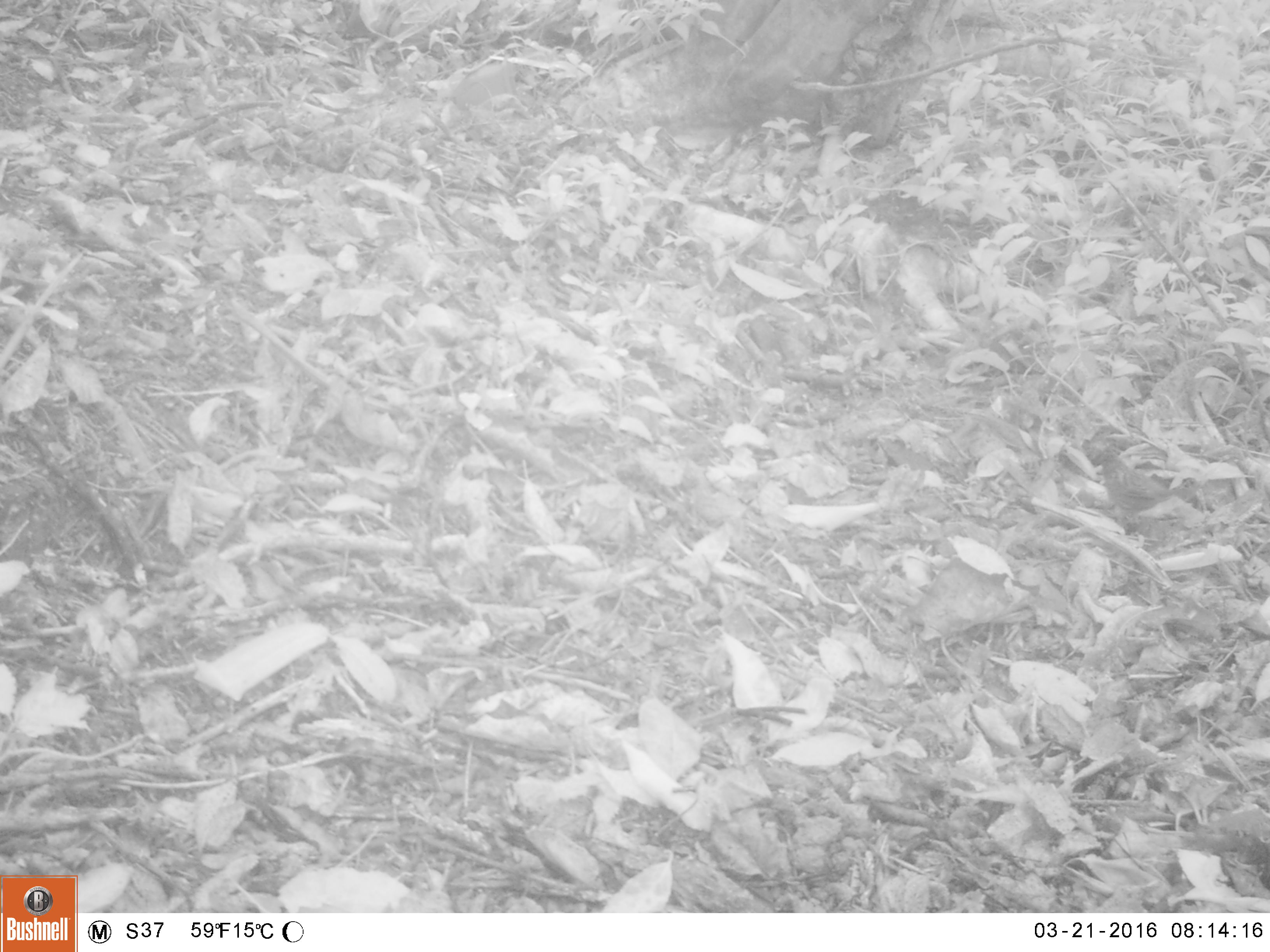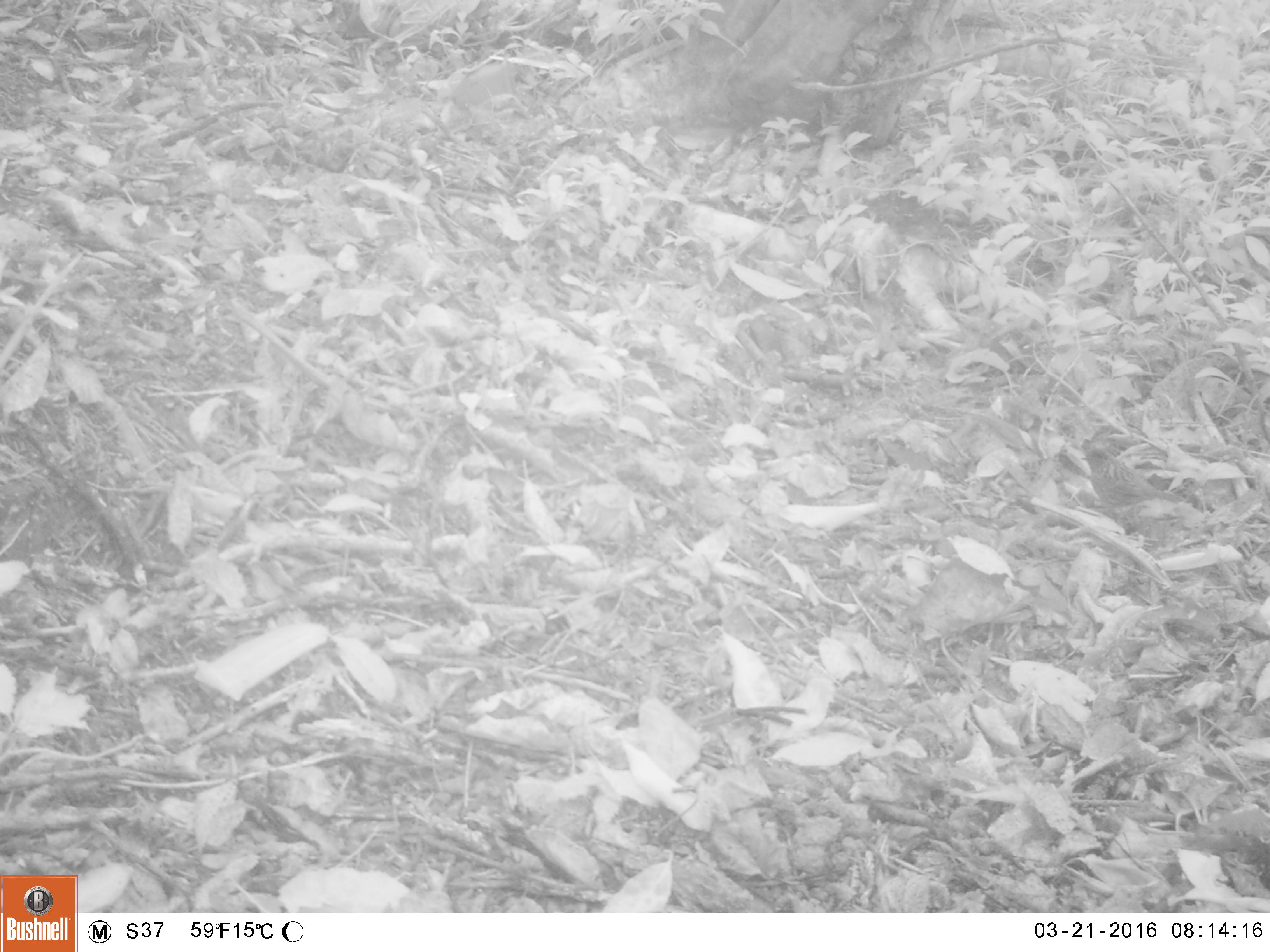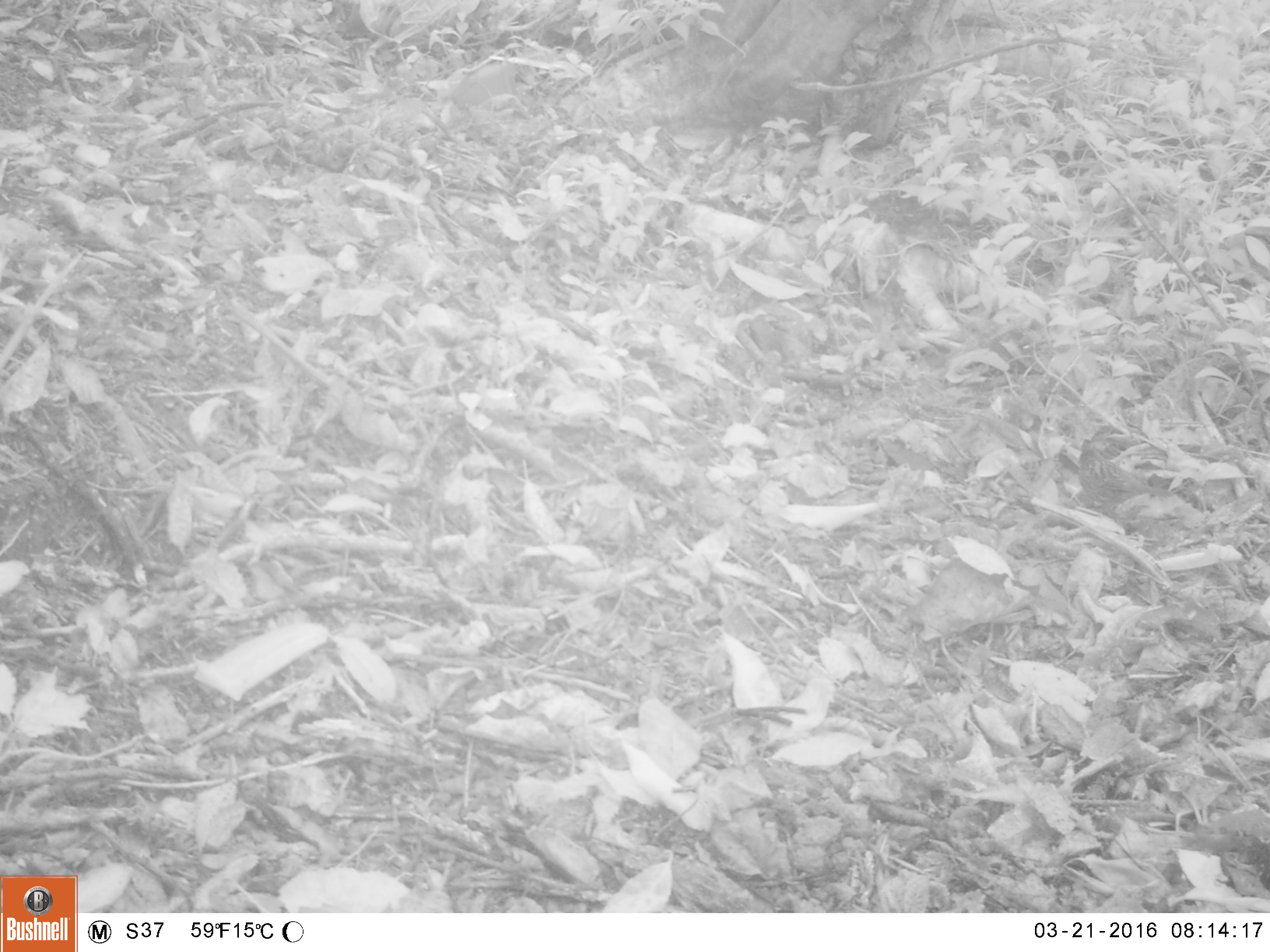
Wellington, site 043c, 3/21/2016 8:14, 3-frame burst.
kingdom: Animalia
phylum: Chordata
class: Aves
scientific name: Aves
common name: bird